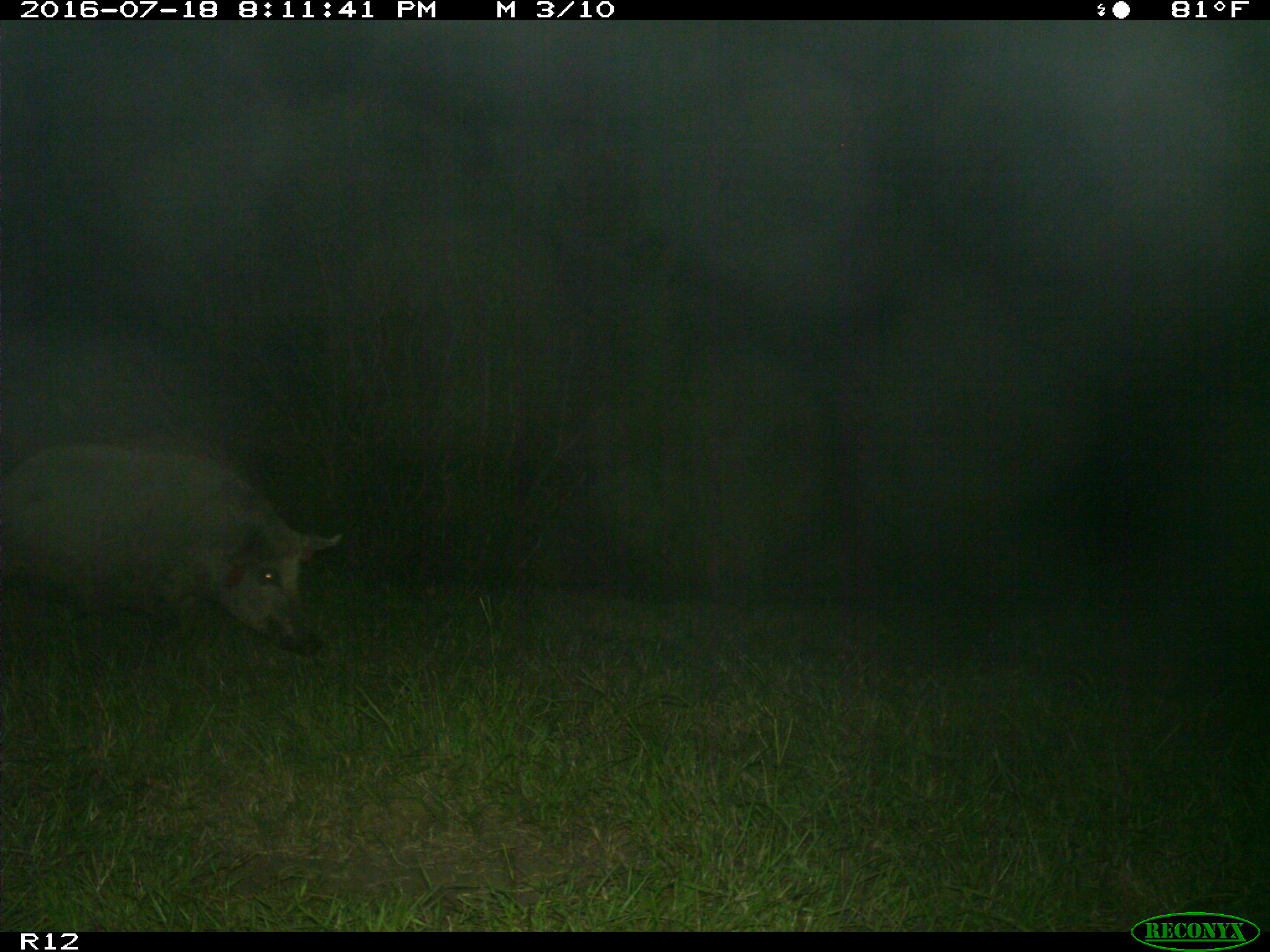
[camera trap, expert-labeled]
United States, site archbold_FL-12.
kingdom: Animalia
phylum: Chordata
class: Mammalia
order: Artiodactyla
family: Suidae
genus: Sus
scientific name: Sus scrofa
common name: wild boar